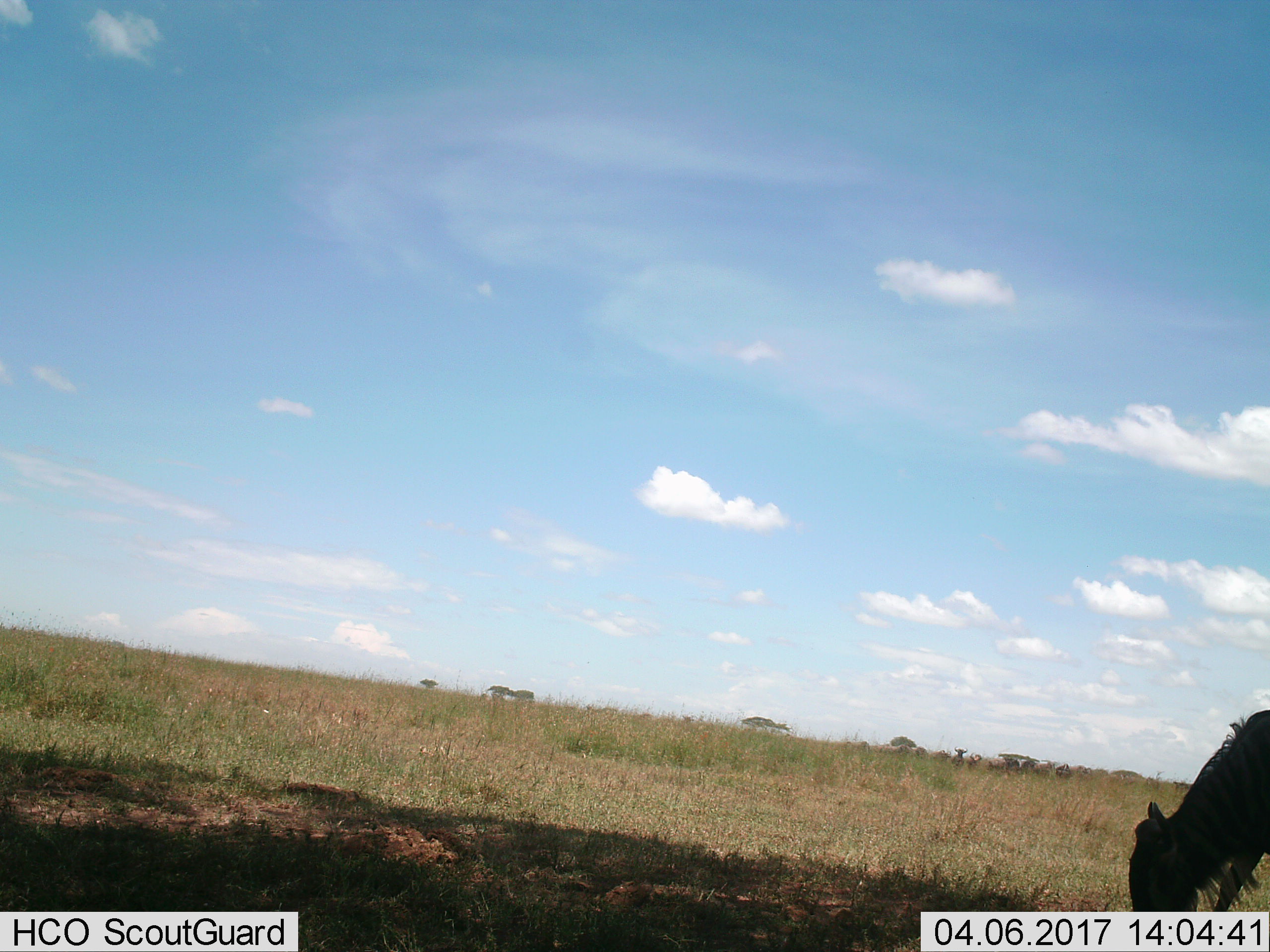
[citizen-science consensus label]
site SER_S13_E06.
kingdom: Animalia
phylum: Chordata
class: Mammalia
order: Artiodactyla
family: Bovidae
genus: Connochaetes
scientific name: Connochaetes taurinus taurinus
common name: blue wildebeest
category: wildebeestblue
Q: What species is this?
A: Wildebeestblue (blue wildebeest) (Connochaetes taurinus taurinus).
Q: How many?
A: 1.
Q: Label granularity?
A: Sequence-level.